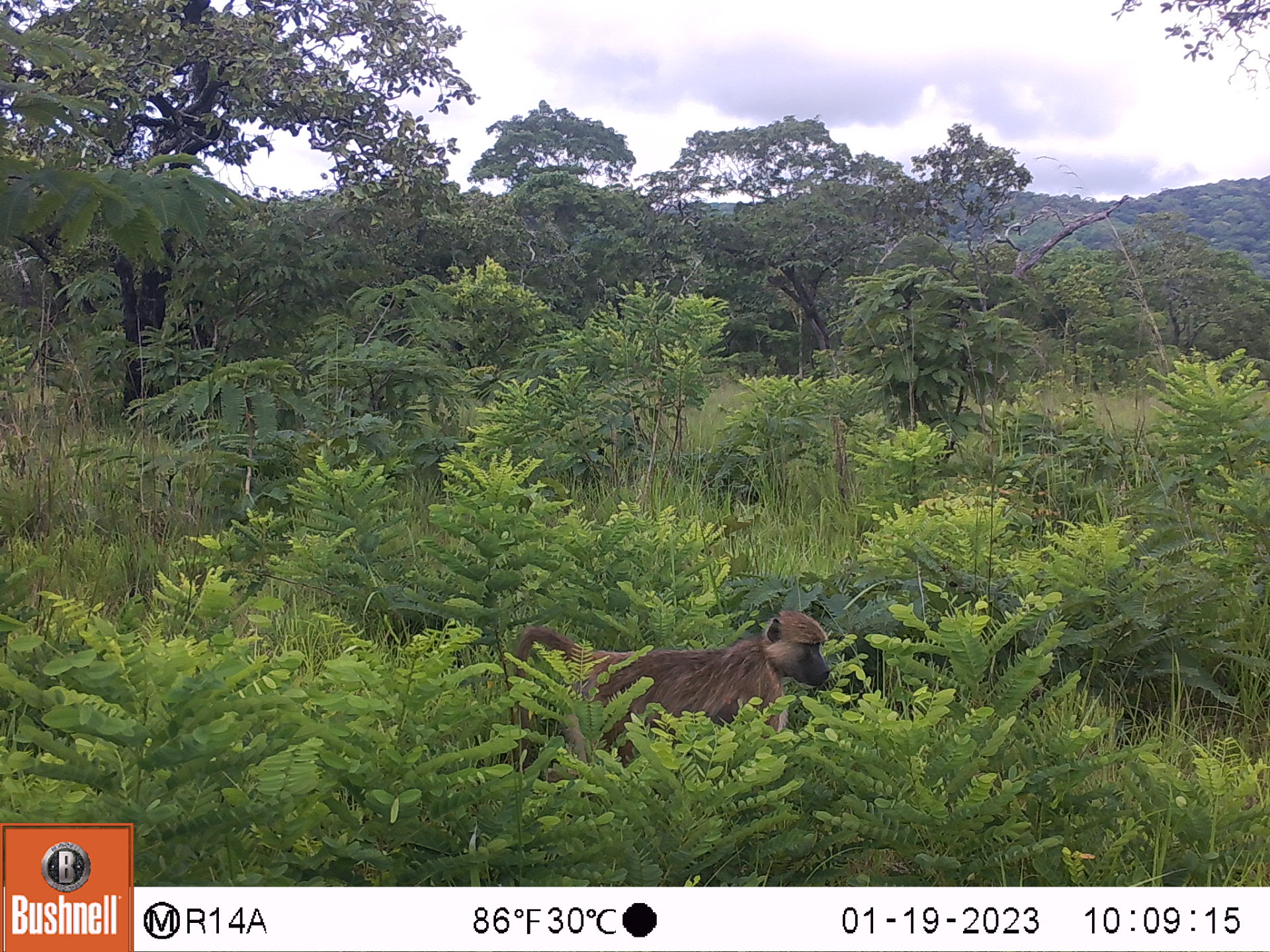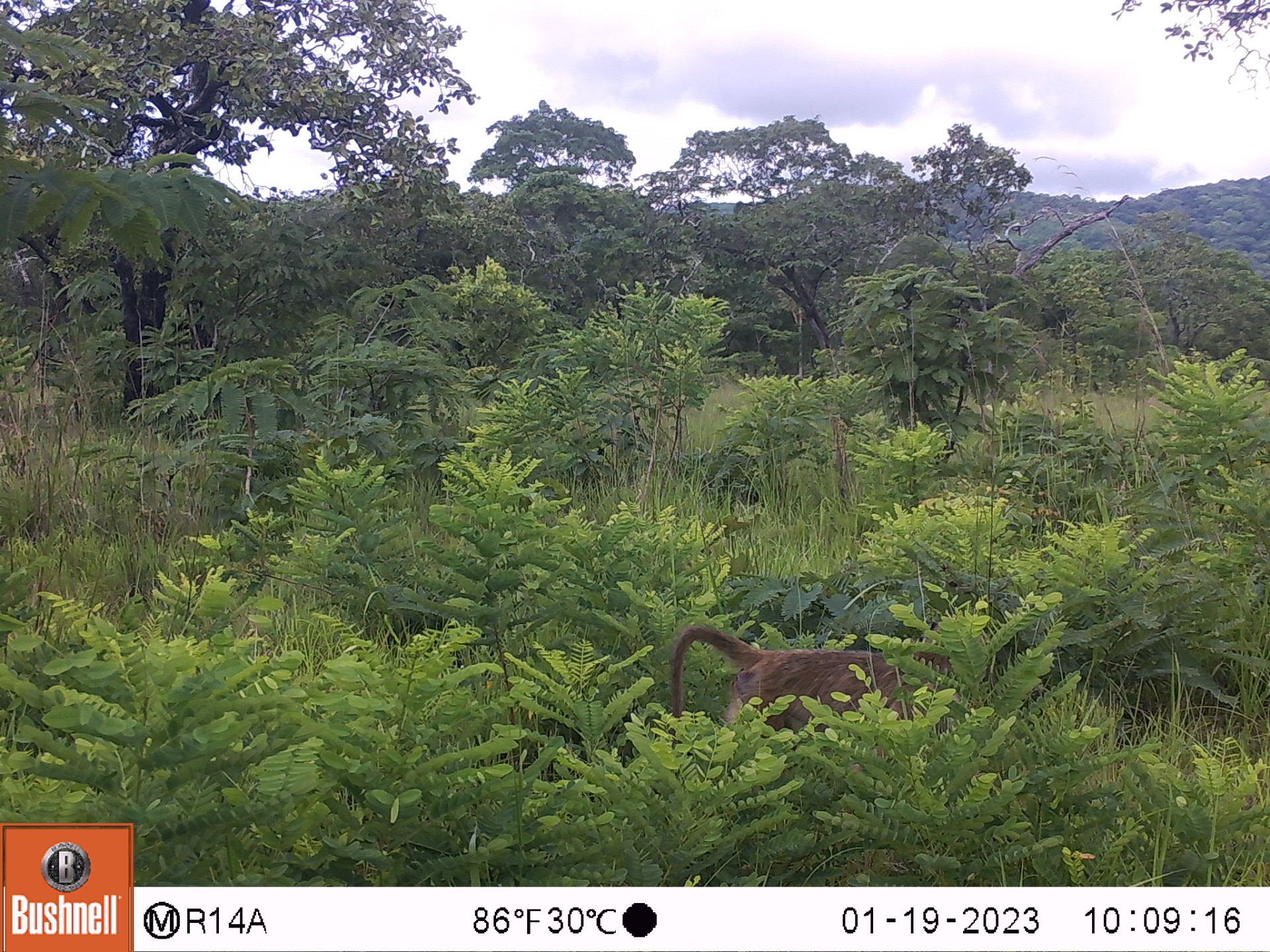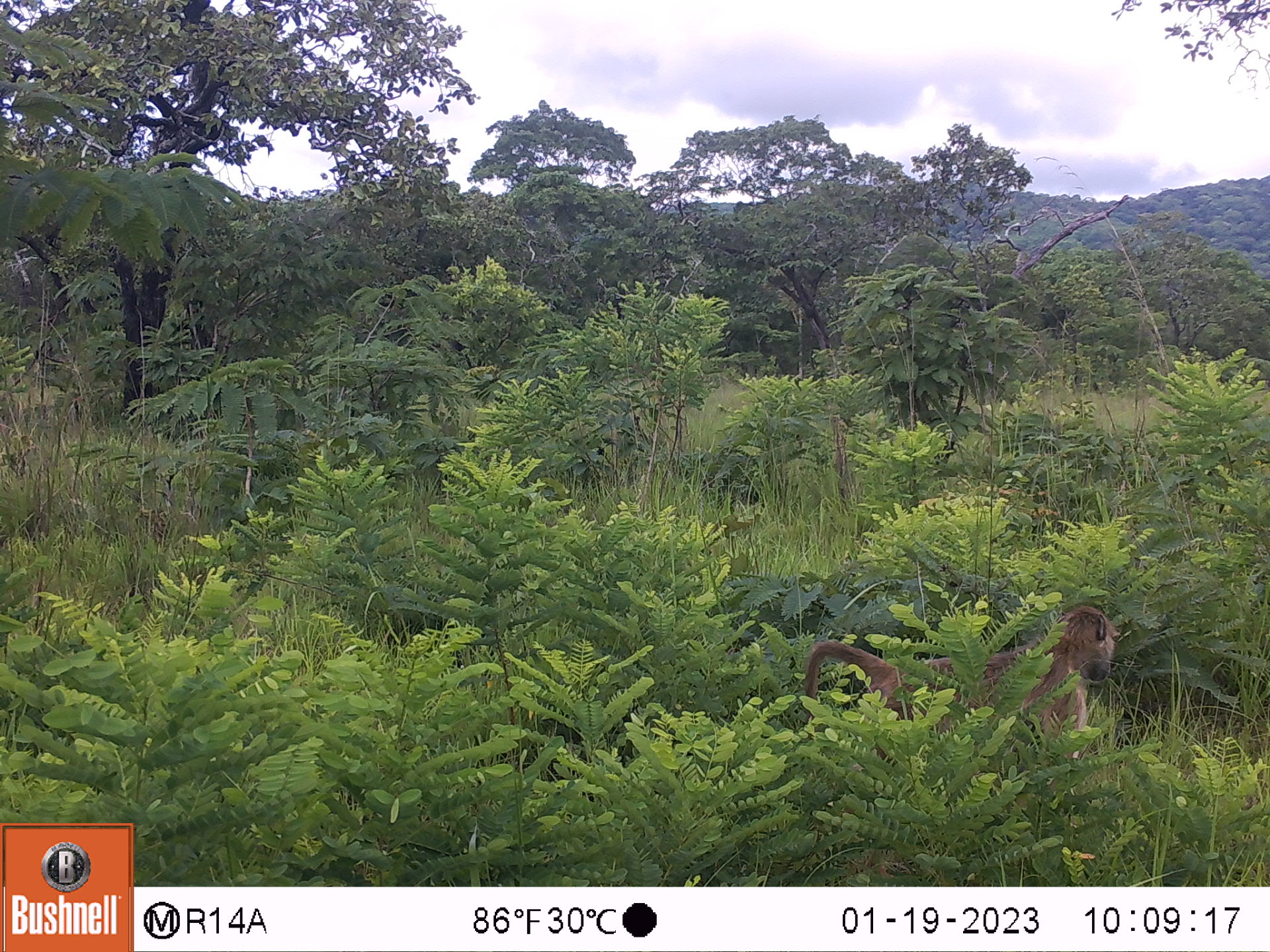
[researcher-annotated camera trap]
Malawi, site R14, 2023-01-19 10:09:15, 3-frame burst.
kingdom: Animalia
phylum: Chordata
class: Mammalia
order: Primates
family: Cercopithecidae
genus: Papio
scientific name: Papio cynocephalus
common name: yellow baboon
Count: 1.